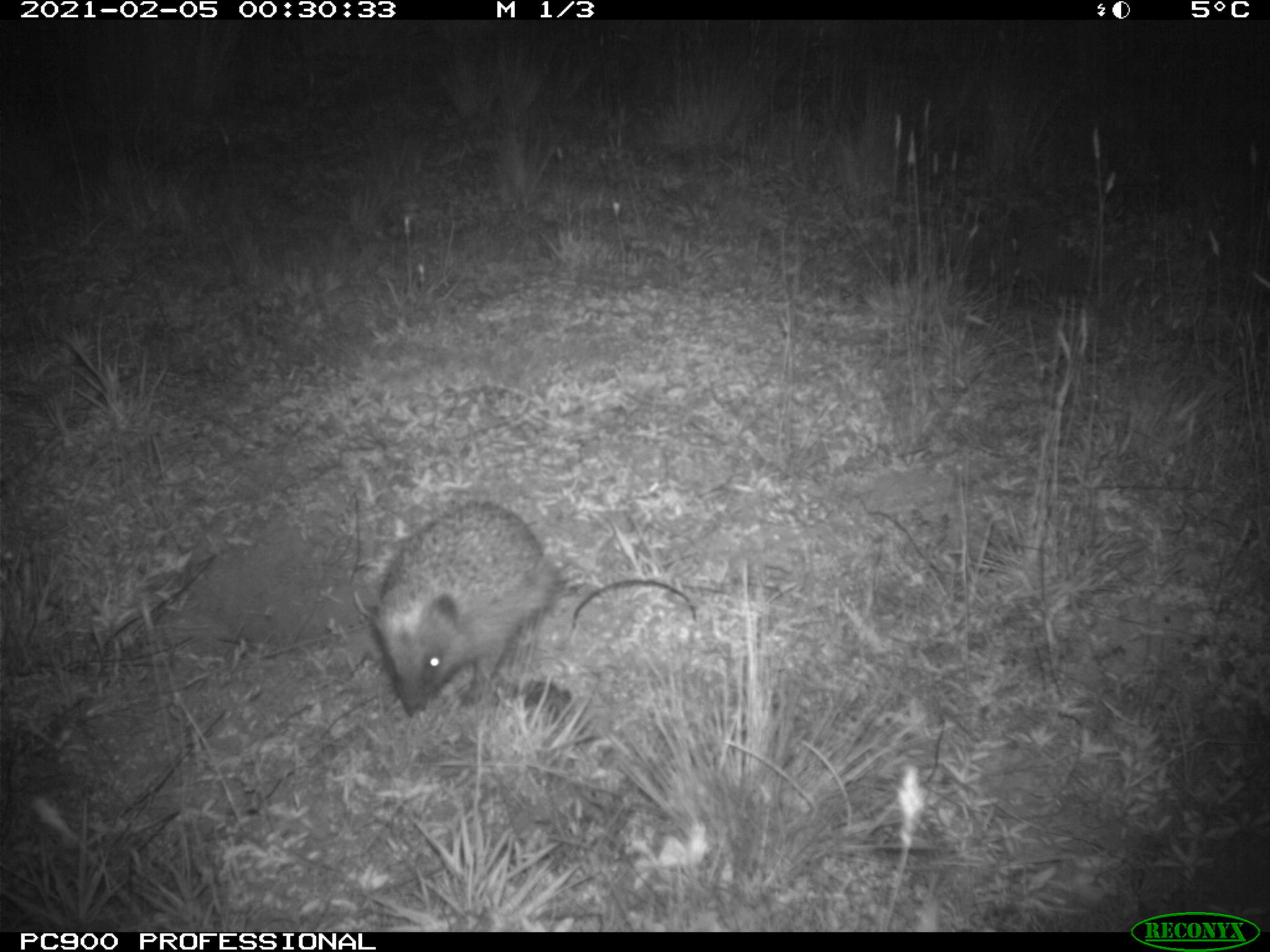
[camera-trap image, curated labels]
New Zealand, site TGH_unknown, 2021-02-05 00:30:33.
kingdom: Animalia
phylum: Chordata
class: Mammalia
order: Eulipotyphla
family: Erinaceidae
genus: Erinaceus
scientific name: Erinaceus europaeus europaeus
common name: european hedgehog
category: hedgehog